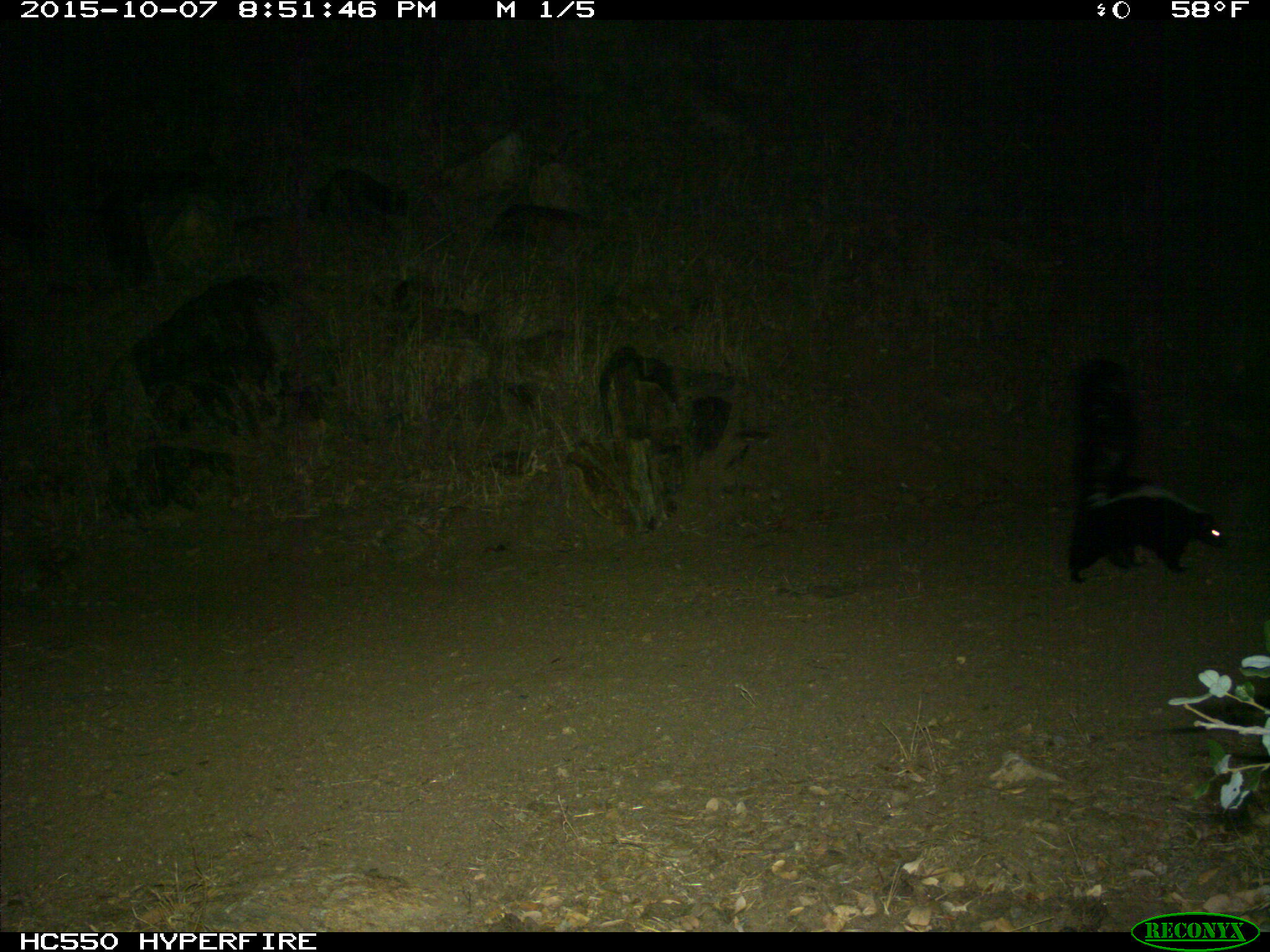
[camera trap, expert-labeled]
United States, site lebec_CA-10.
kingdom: Animalia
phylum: Chordata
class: Mammalia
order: Carnivora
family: Mephitidae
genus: Mephitis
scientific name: Mephitis mephitis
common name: striped skunk